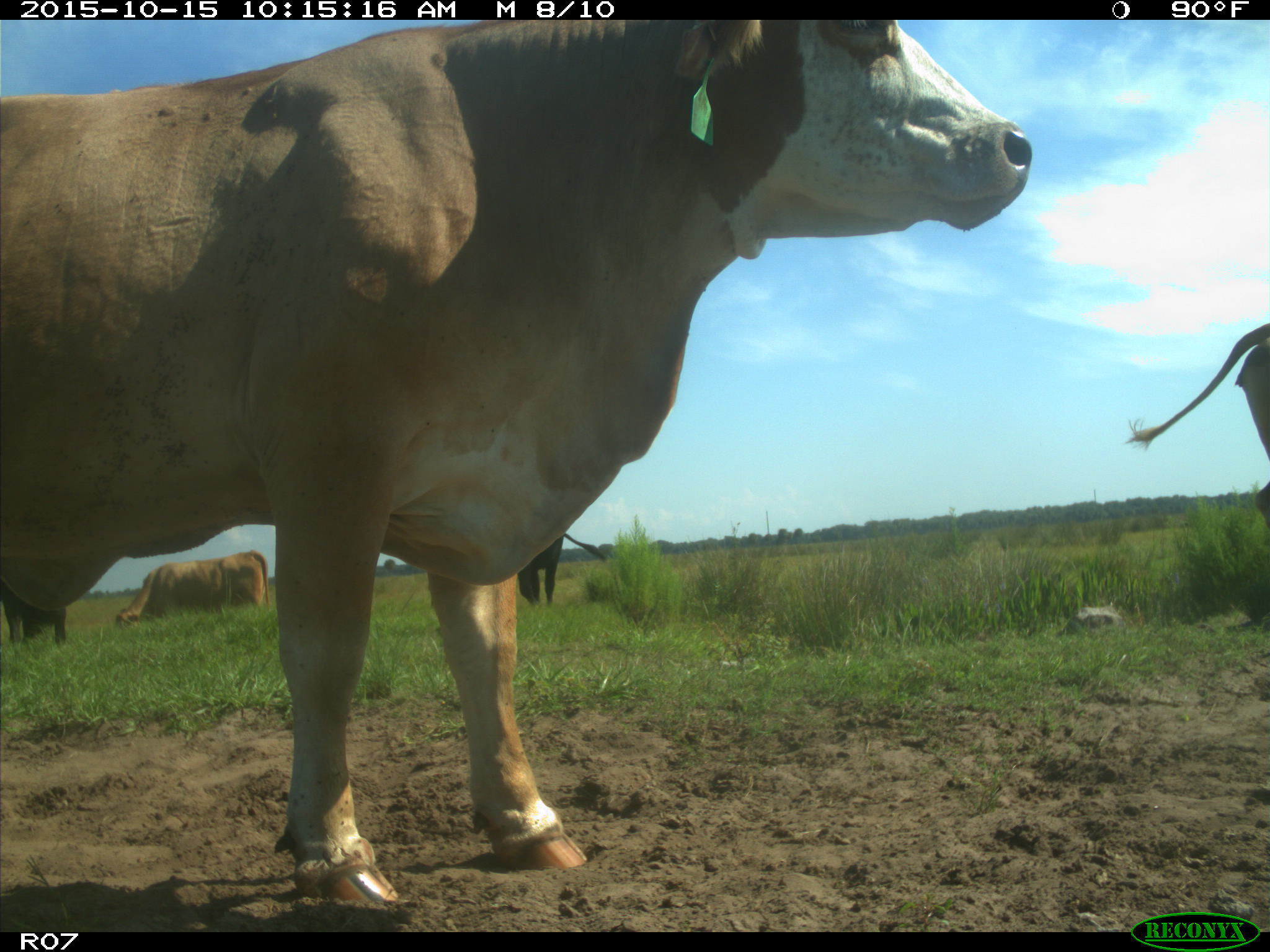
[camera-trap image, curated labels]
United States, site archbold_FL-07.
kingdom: Animalia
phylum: Chordata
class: Mammalia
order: Artiodactyla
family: Bovidae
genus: Bos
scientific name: Bos taurus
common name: domestic cow